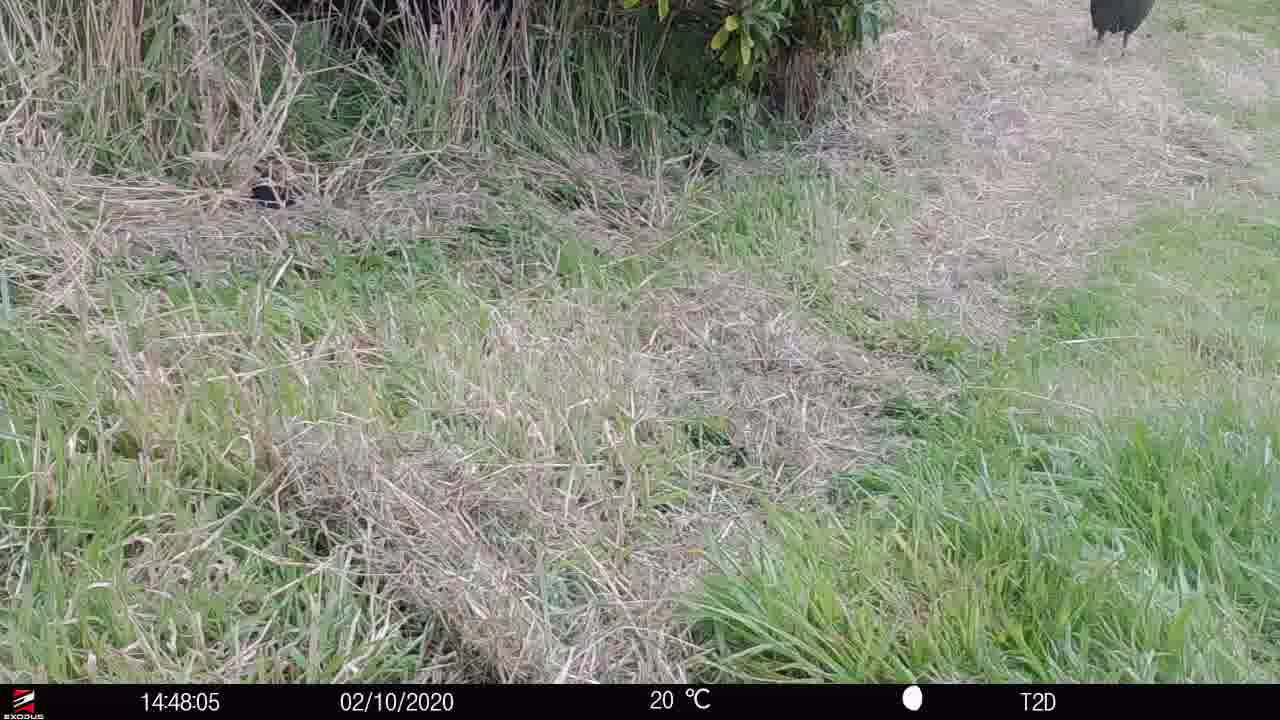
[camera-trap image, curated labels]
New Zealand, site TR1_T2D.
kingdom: Animalia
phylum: Chordata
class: Aves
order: Gruiformes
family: Rallidae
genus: Porphyrio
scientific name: Porphyrio mantelli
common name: takahe